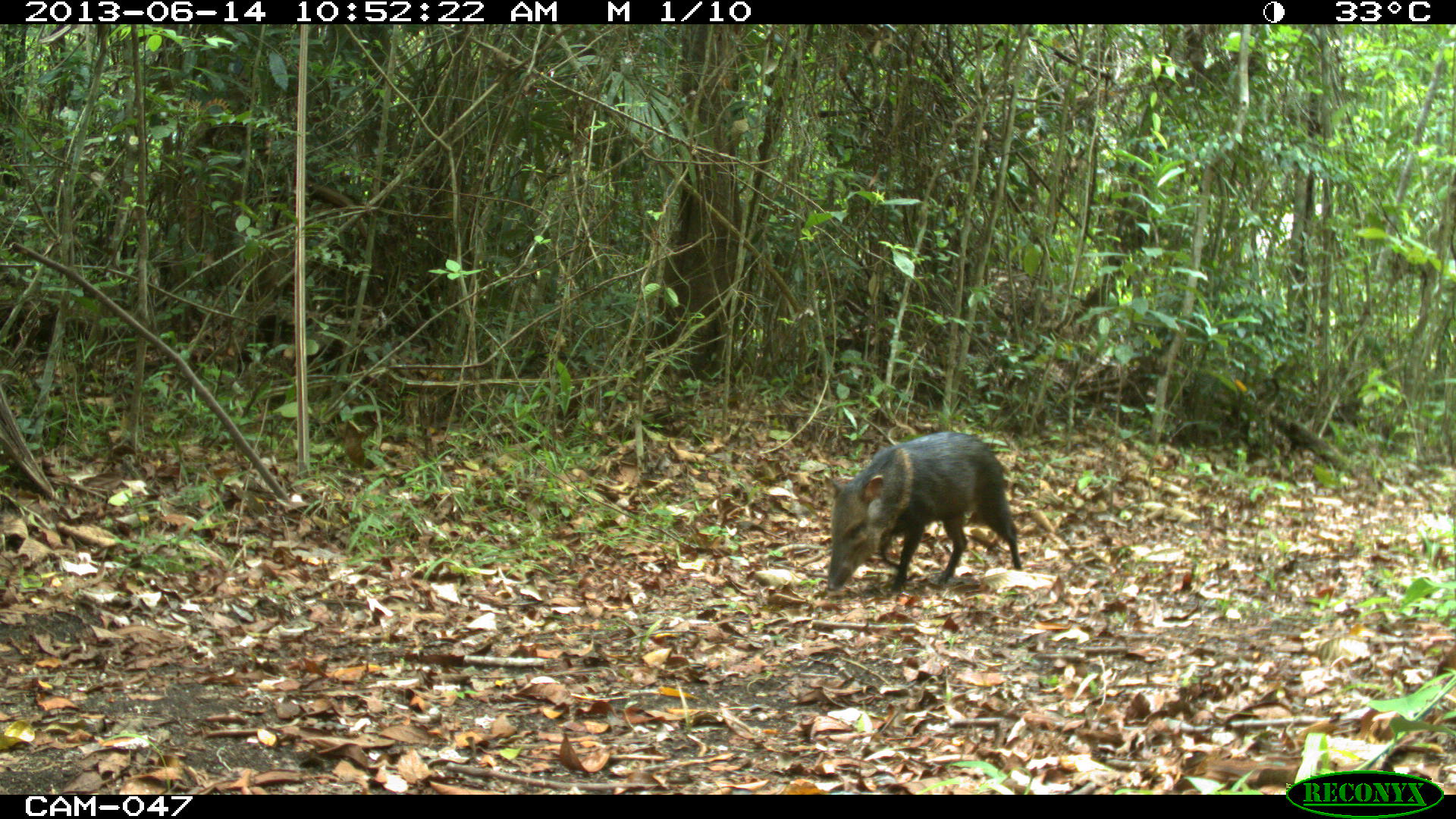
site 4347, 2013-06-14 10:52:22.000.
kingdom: Animalia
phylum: Chordata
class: Mammalia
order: Artiodactyla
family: Tayassuidae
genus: Pecari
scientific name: Pecari tajacu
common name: collared peccary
Pecari tajacu (collared peccary), count 1.